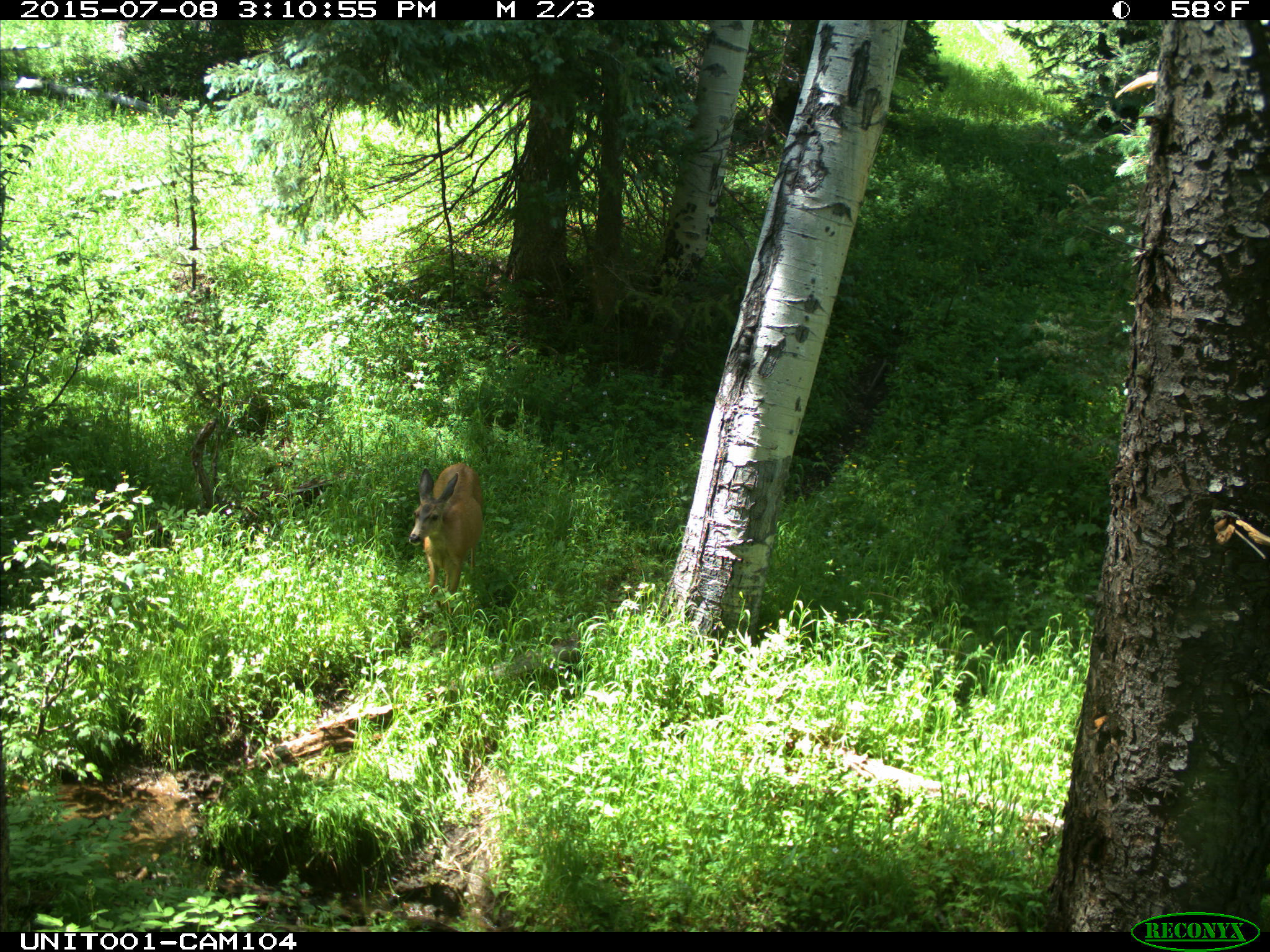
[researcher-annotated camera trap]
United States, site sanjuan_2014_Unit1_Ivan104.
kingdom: Animalia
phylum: Chordata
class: Mammalia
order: Artiodactyla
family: Cervidae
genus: Odocoileus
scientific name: Odocoileus hemionus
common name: mule deer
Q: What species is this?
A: Odocoileus hemionus (mule deer).